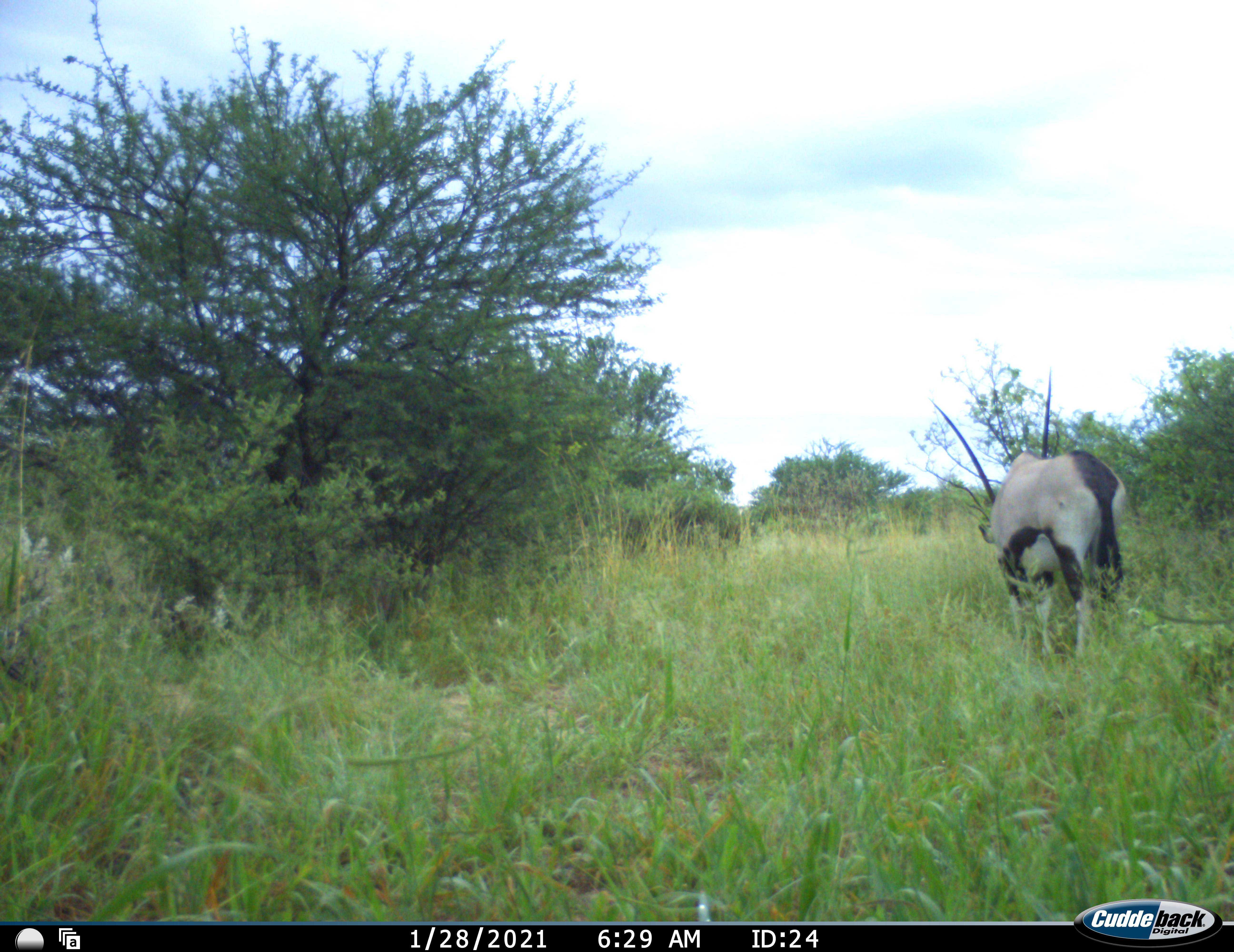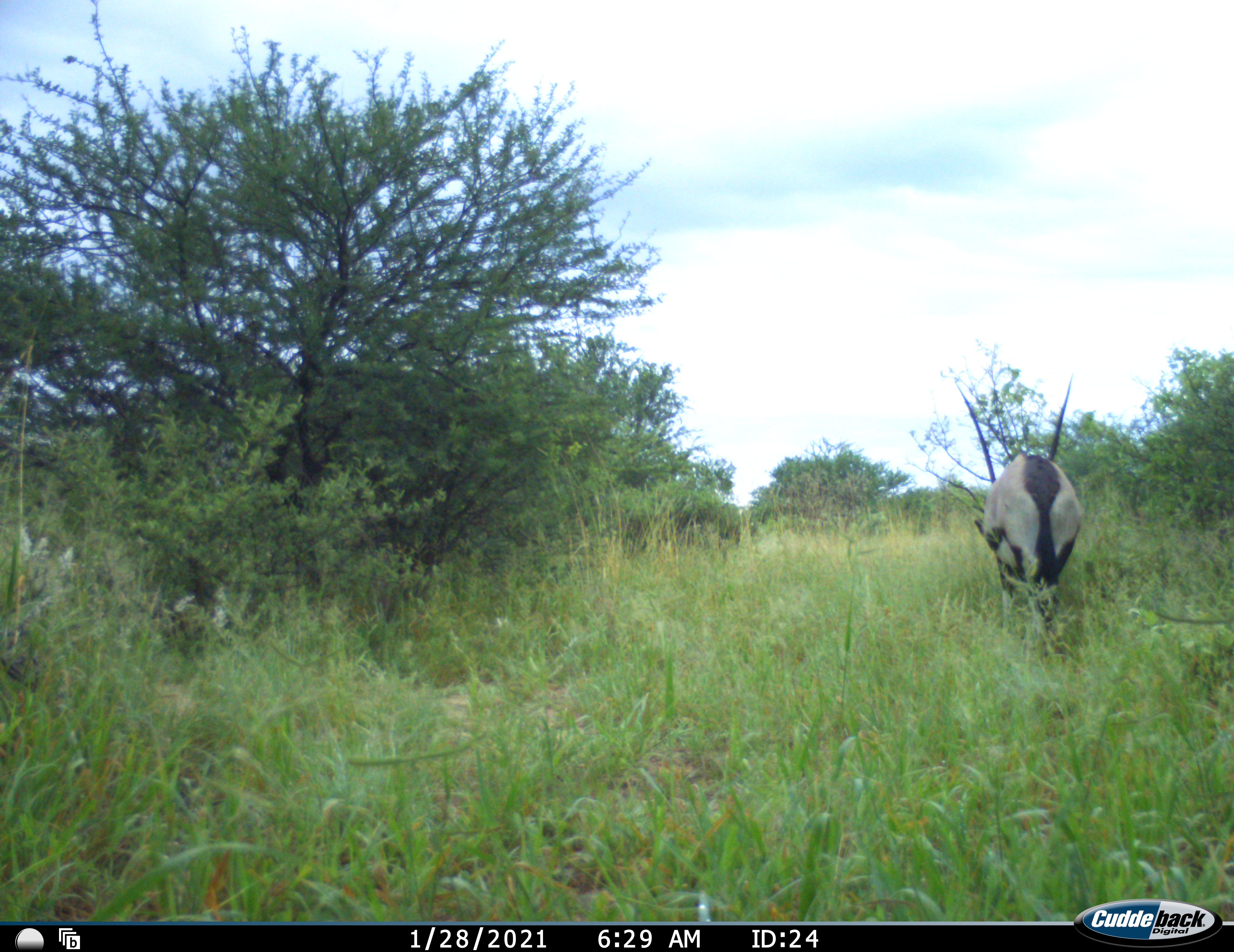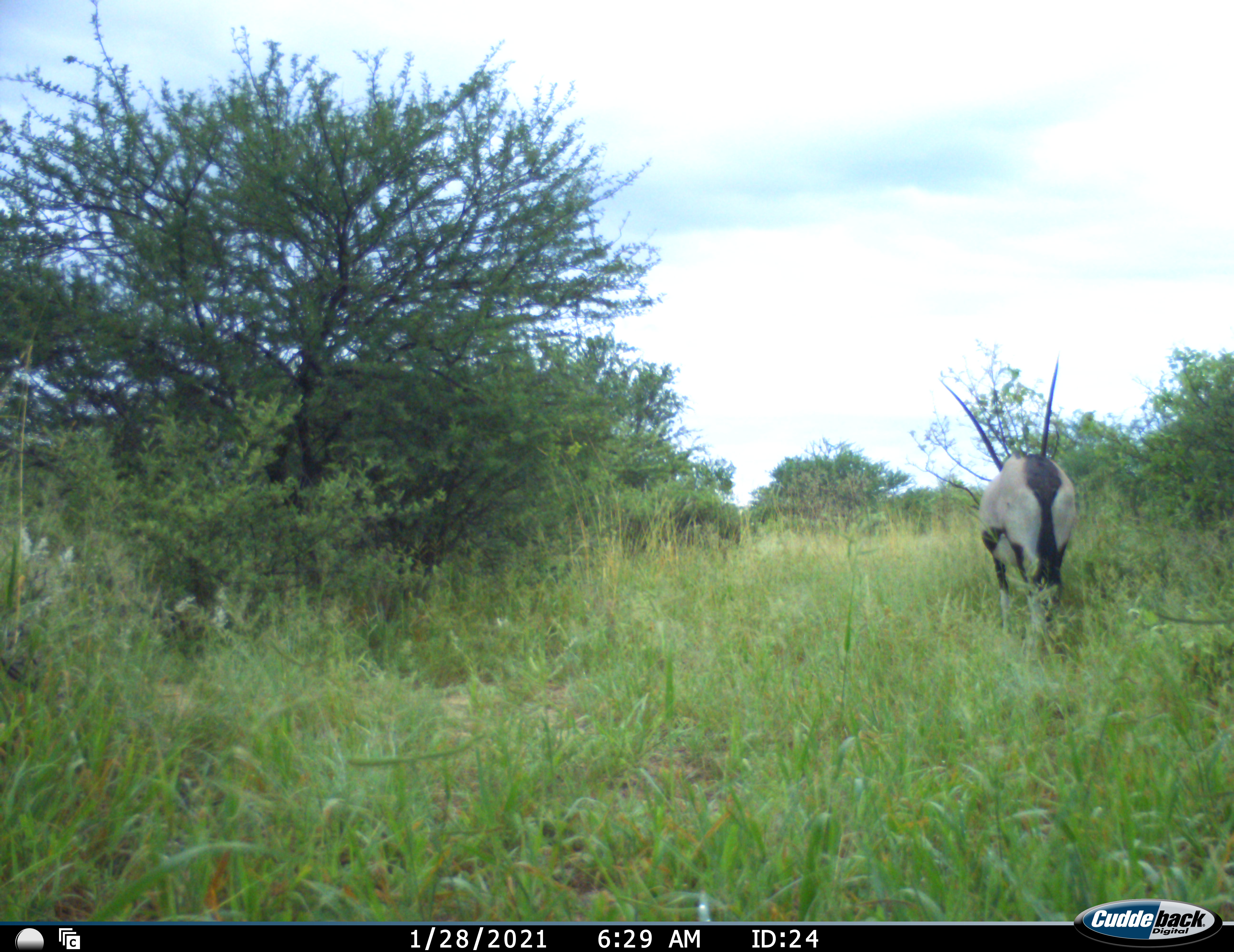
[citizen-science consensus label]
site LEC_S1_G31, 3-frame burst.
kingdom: Animalia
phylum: Chordata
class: Mammalia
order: Artiodactyla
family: Bovidae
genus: Oryx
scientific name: Oryx gazella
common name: gemsbok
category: oryx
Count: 1.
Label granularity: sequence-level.